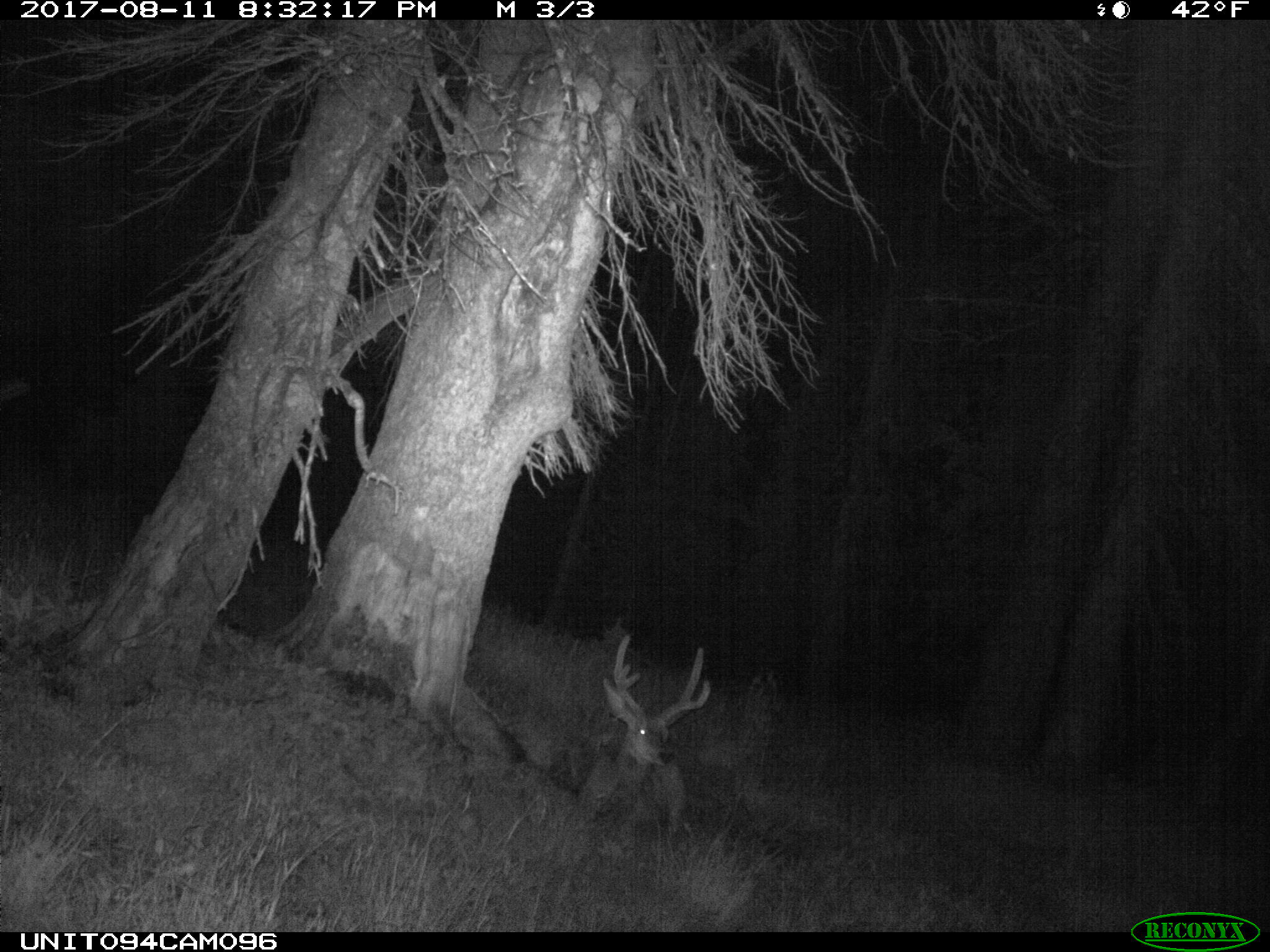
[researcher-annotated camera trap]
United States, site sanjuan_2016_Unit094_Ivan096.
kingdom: Animalia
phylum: Chordata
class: Mammalia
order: Artiodactyla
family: Cervidae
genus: Odocoileus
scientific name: Odocoileus hemionus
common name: mule deer